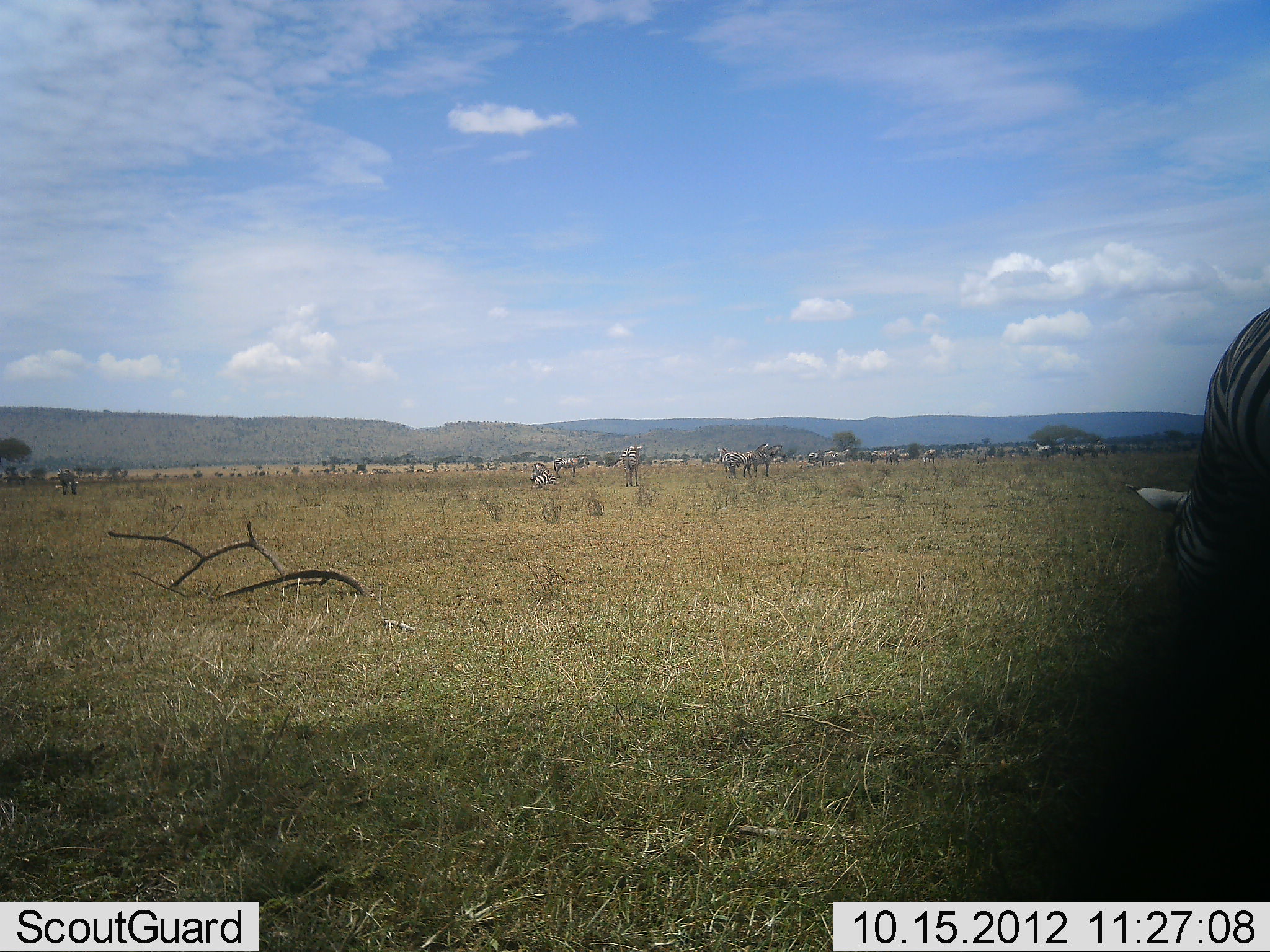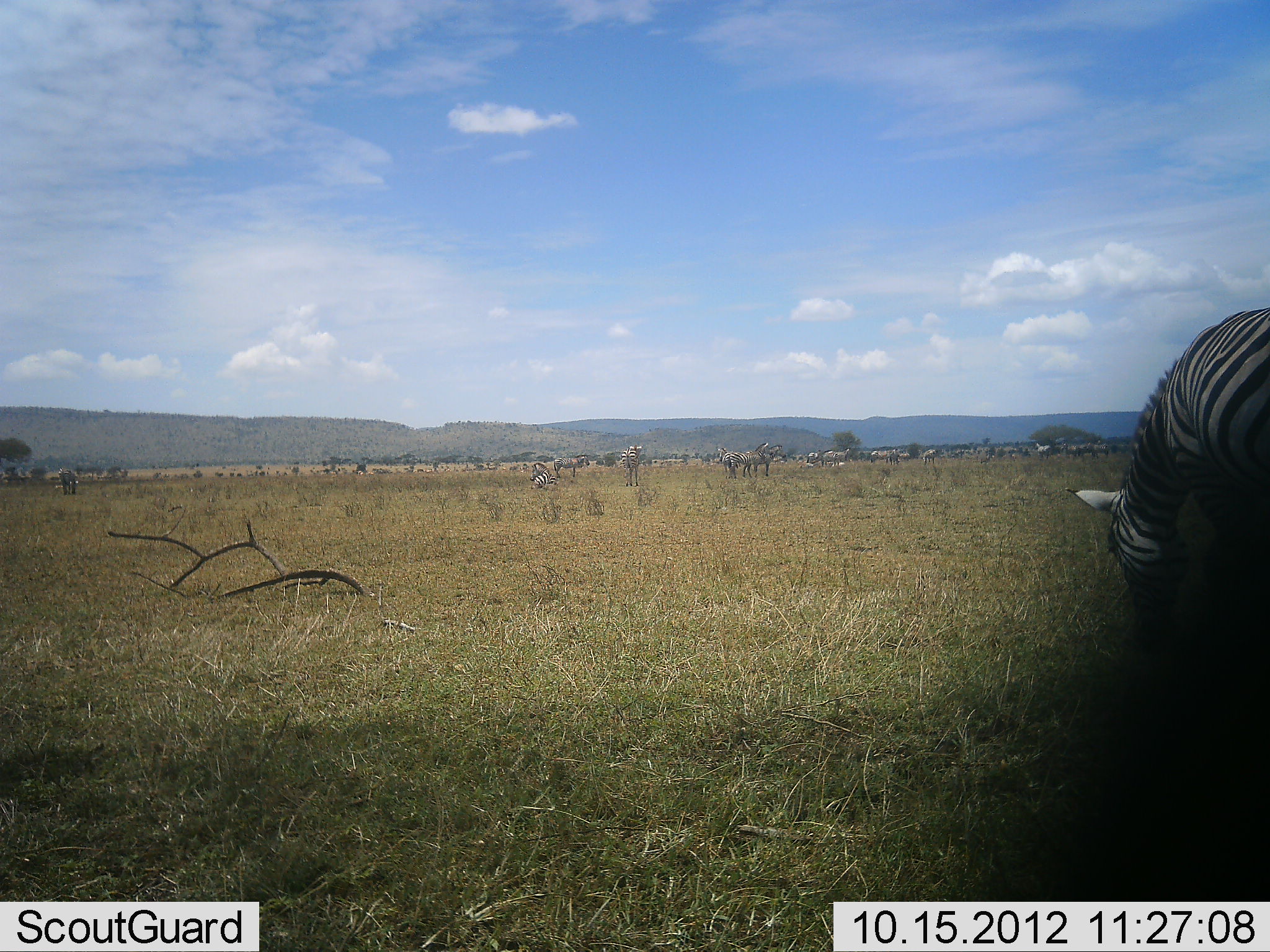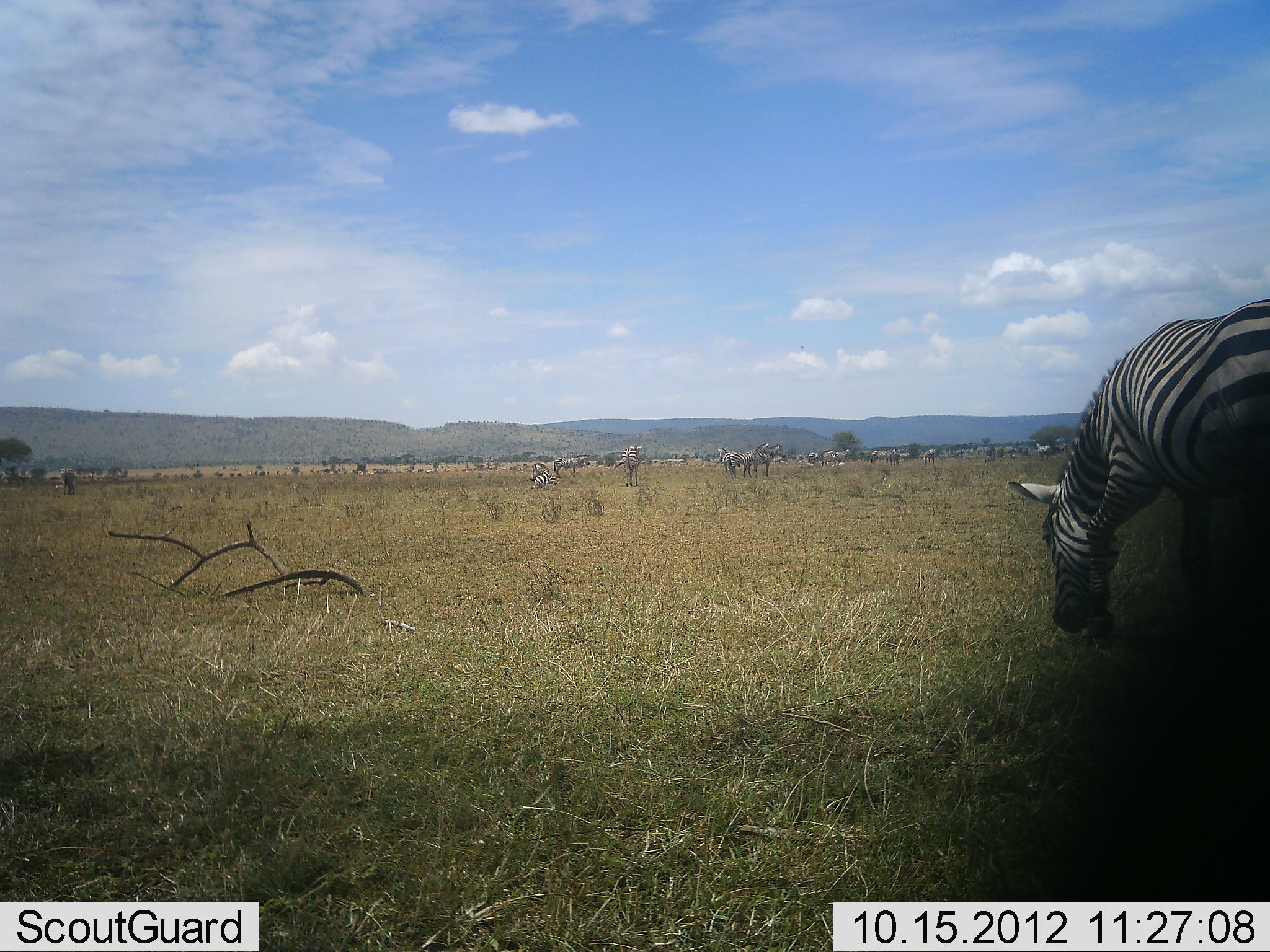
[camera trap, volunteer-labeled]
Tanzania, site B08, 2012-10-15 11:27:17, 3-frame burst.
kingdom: Animalia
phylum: Chordata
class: Mammalia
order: Perissodactyla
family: Equidae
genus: Equus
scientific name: Equus quagga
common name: plains zebra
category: zebra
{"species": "zebra (plains zebra) (Equus quagga)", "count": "1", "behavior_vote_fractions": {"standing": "15%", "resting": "23%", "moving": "31%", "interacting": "0%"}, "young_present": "0%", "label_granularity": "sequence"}